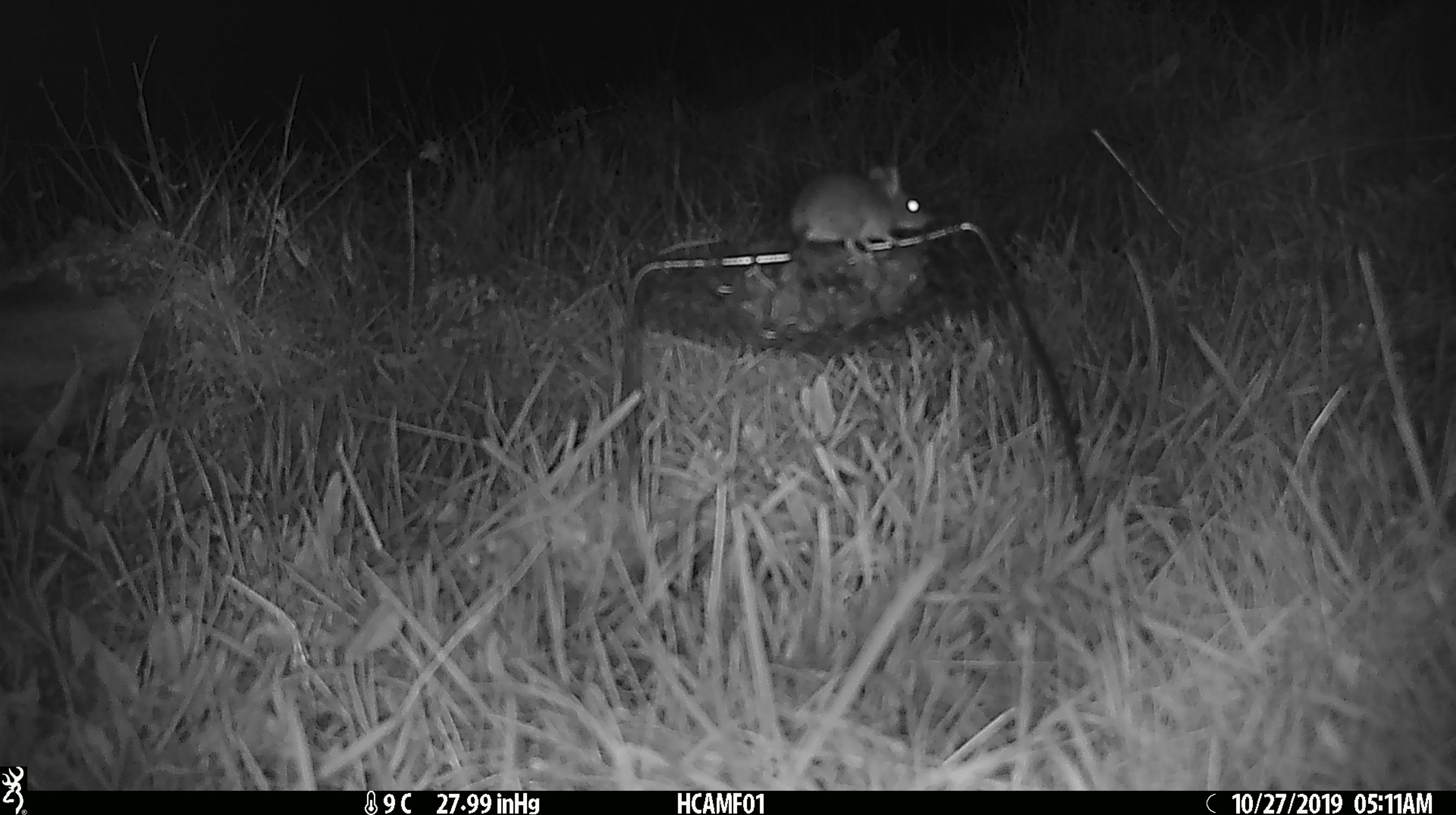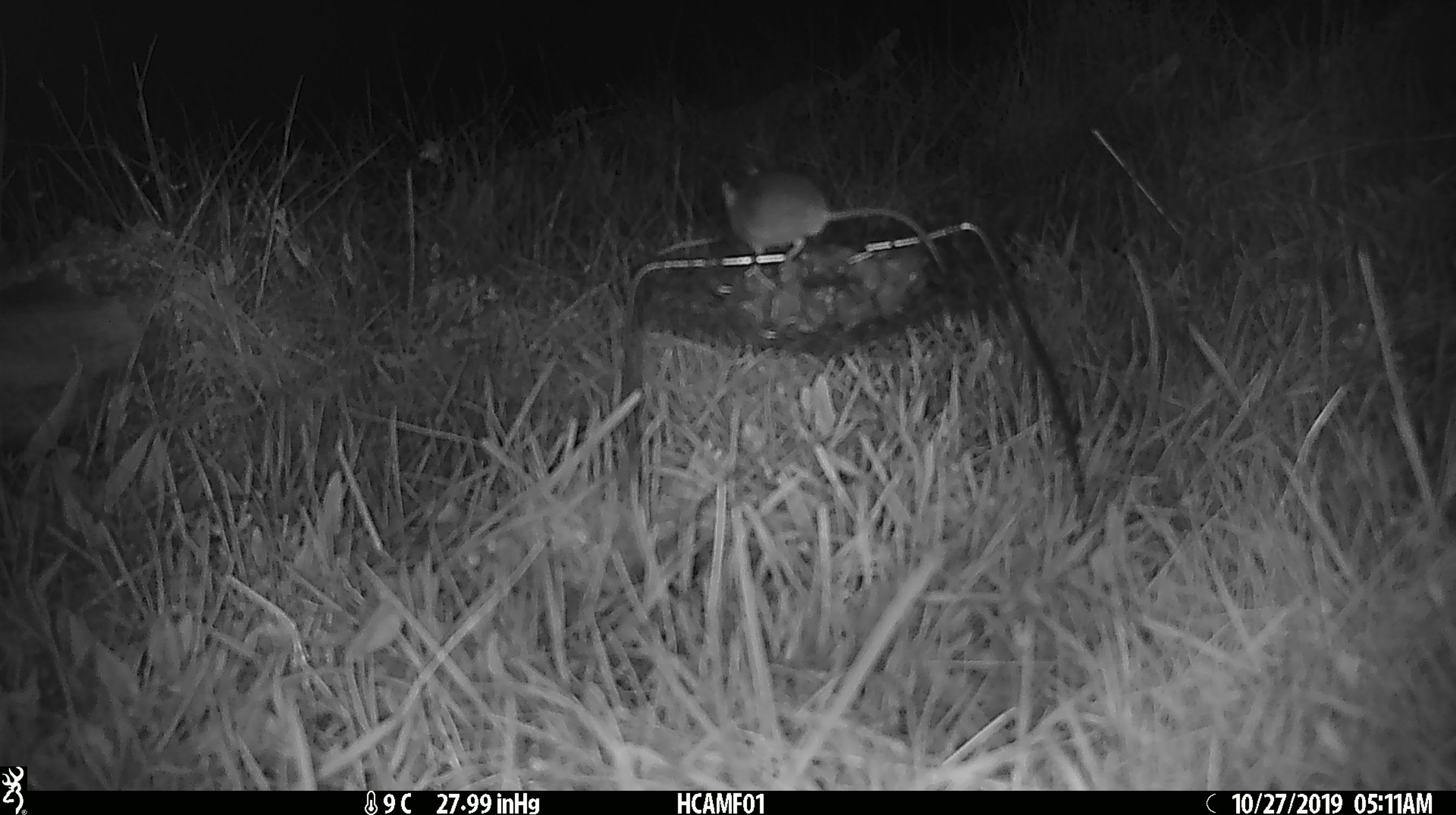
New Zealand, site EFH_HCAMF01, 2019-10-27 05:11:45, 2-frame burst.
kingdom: Animalia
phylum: Chordata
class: Mammalia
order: Rodentia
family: Muridae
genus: Mus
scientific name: Mus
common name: mouse